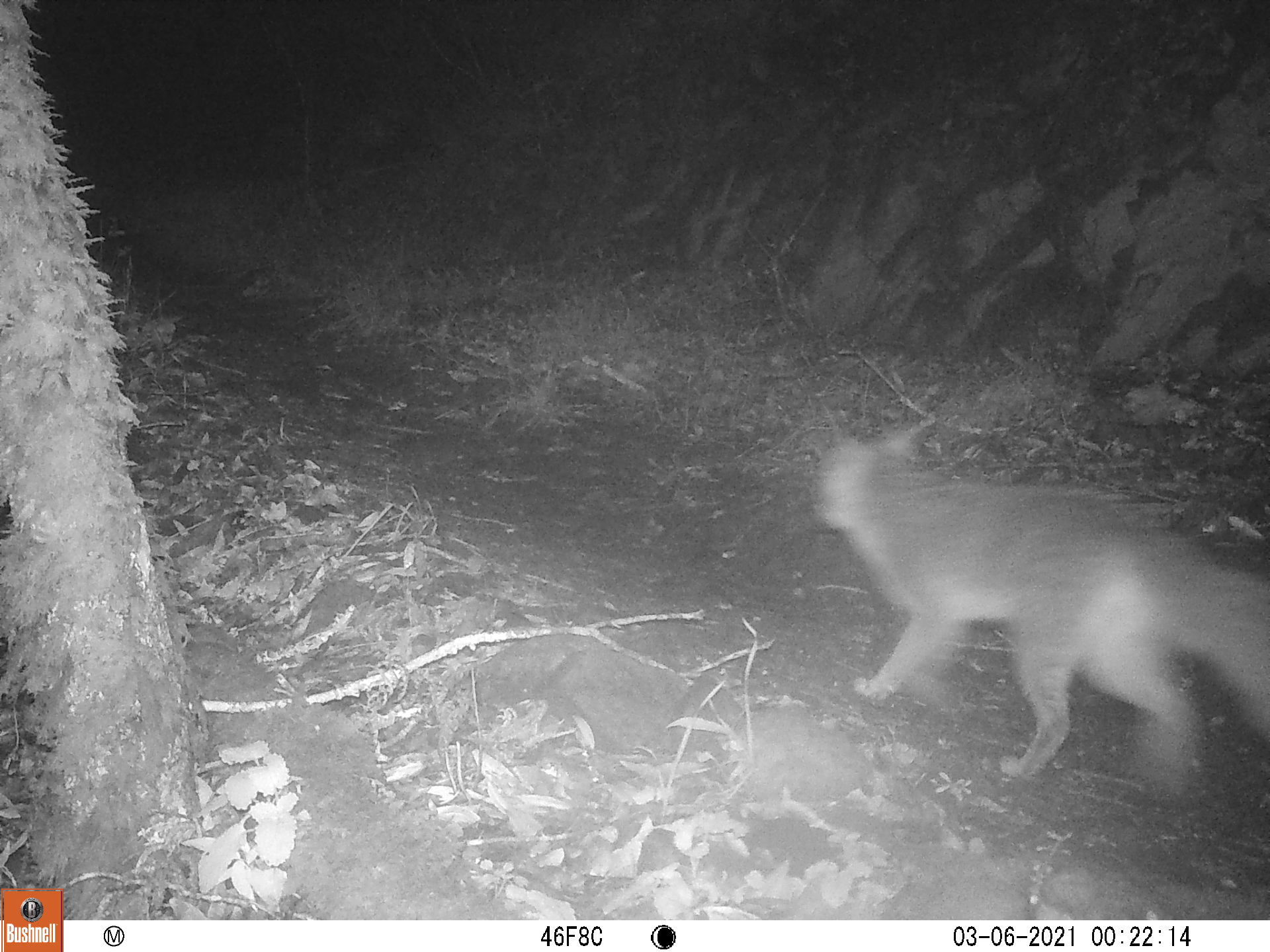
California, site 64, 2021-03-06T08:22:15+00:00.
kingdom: Animalia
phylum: Chordata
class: Mammalia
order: Carnivora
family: Canidae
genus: Urocyon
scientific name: Urocyon cinereoargenteus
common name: gray fox